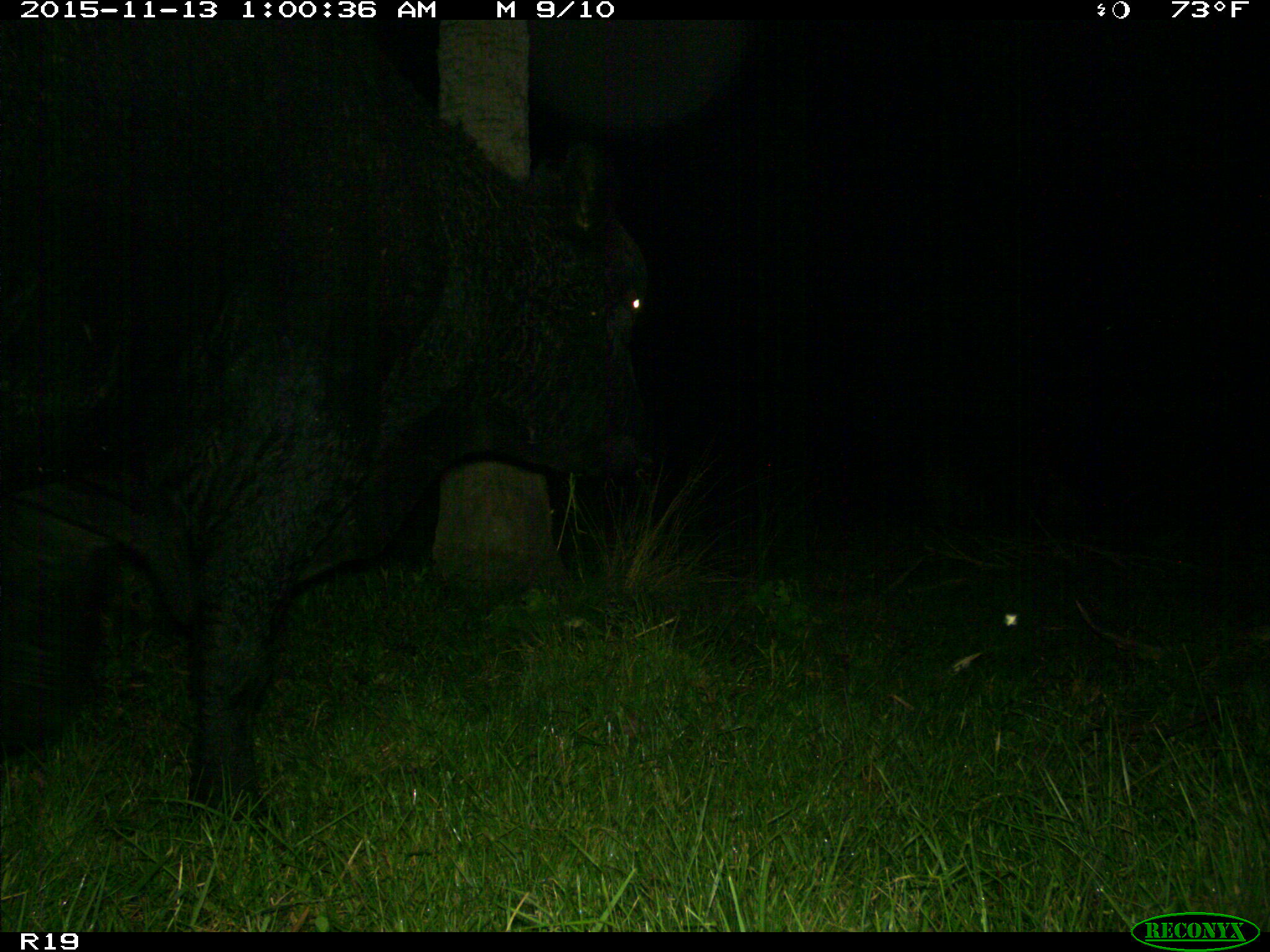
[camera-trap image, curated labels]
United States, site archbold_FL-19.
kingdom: Animalia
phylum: Chordata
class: Mammalia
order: Artiodactyla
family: Bovidae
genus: Bos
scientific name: Bos taurus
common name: domestic cow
Bos taurus (domestic cow).